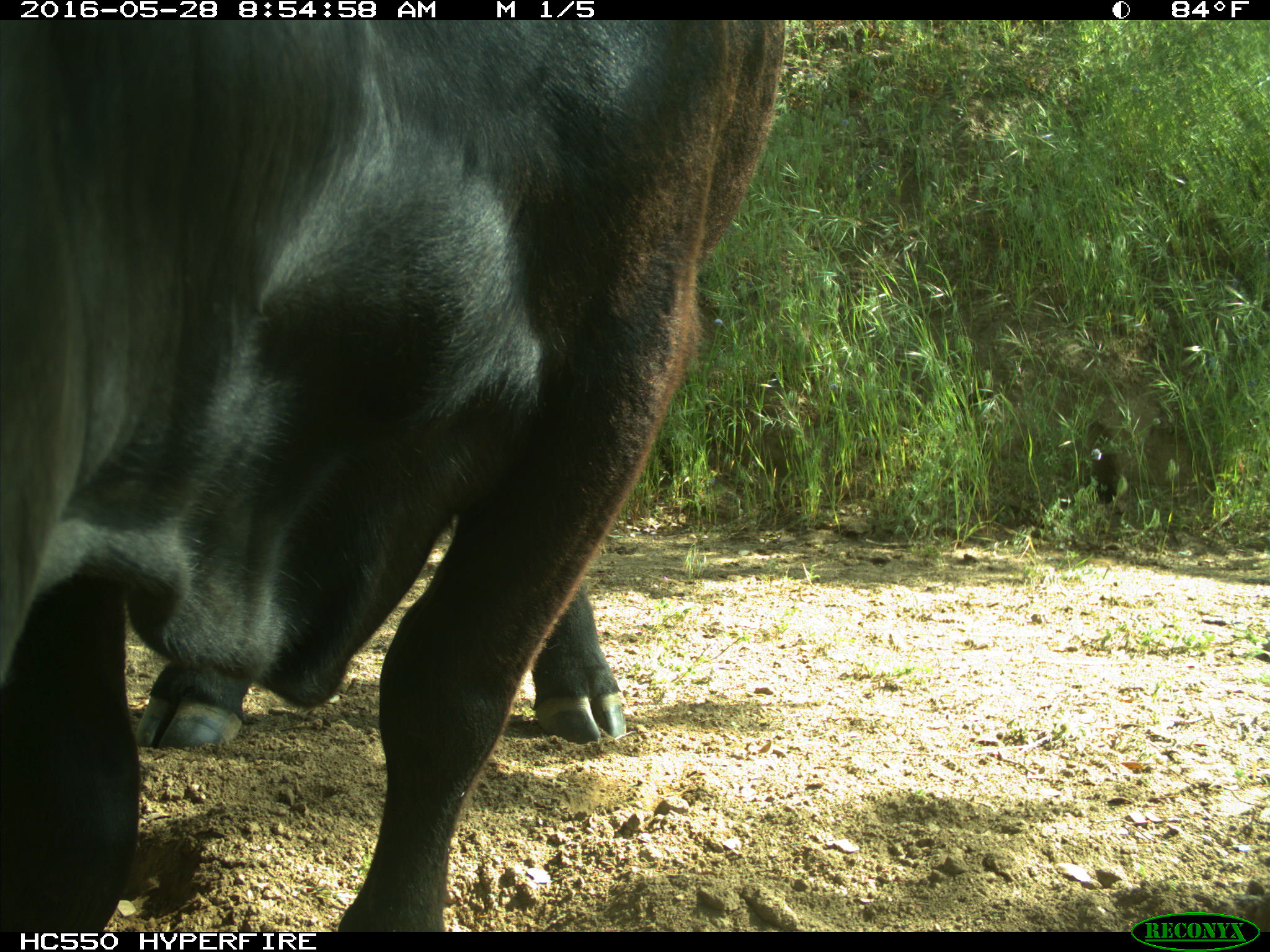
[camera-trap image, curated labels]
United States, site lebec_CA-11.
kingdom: Animalia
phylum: Chordata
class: Mammalia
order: Artiodactyla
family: Bovidae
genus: Bos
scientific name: Bos taurus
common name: domestic cow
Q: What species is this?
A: Bos taurus (domestic cow).